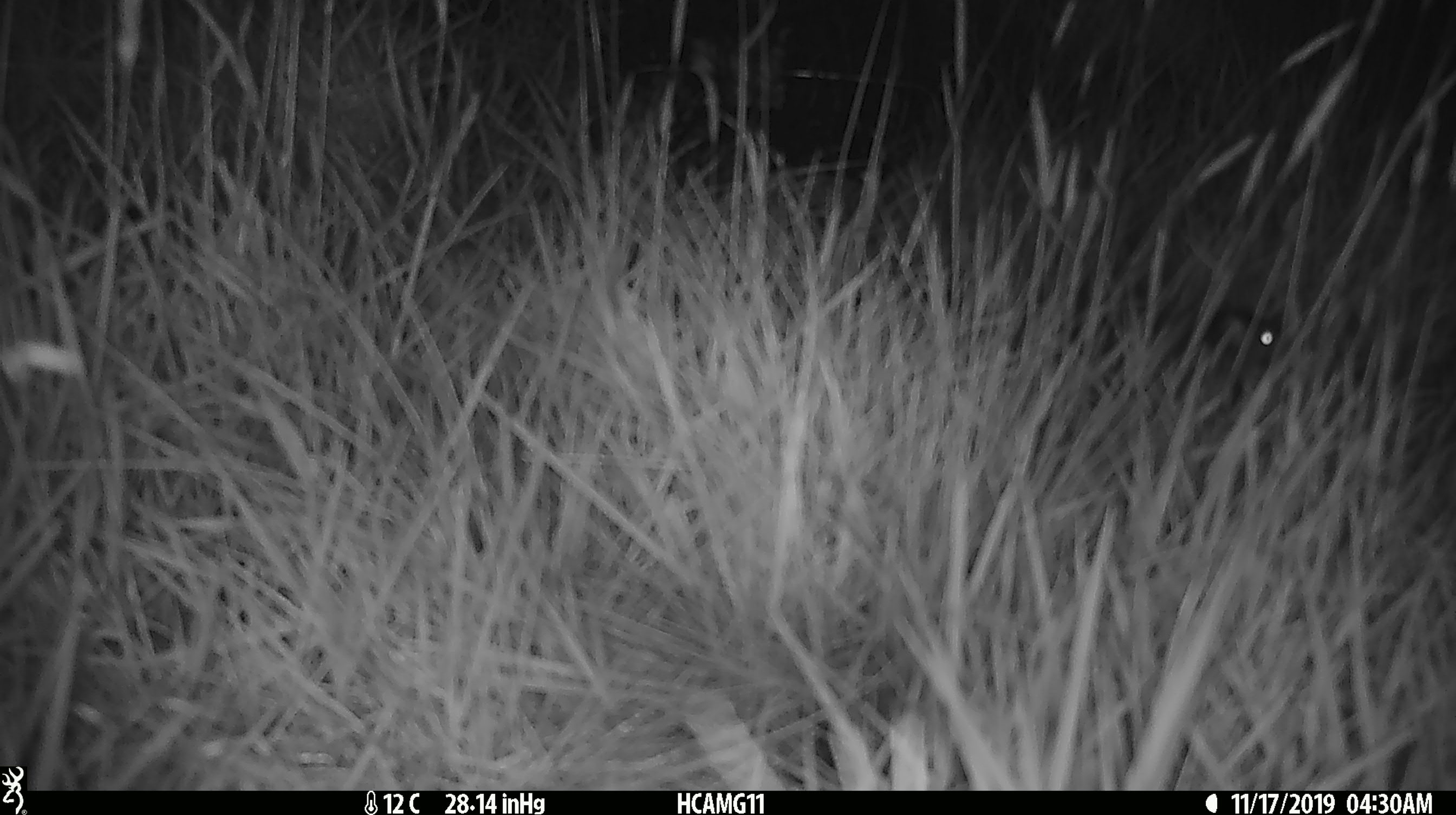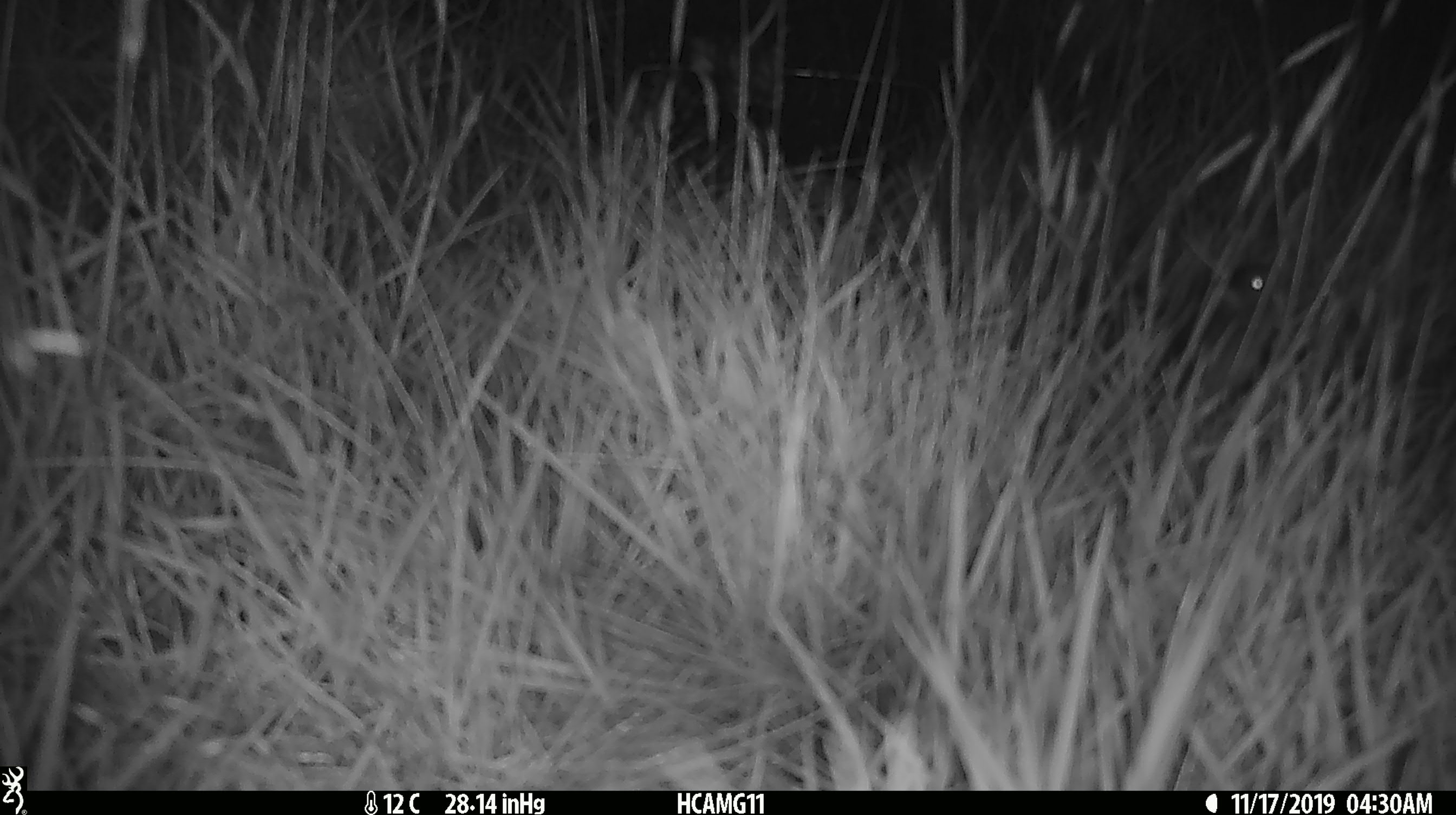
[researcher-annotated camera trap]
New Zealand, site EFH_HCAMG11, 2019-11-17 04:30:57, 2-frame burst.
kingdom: Animalia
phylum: Chordata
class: Mammalia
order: Rodentia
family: Muridae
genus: Mus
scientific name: Mus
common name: mouse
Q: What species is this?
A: Mouse (Mus).